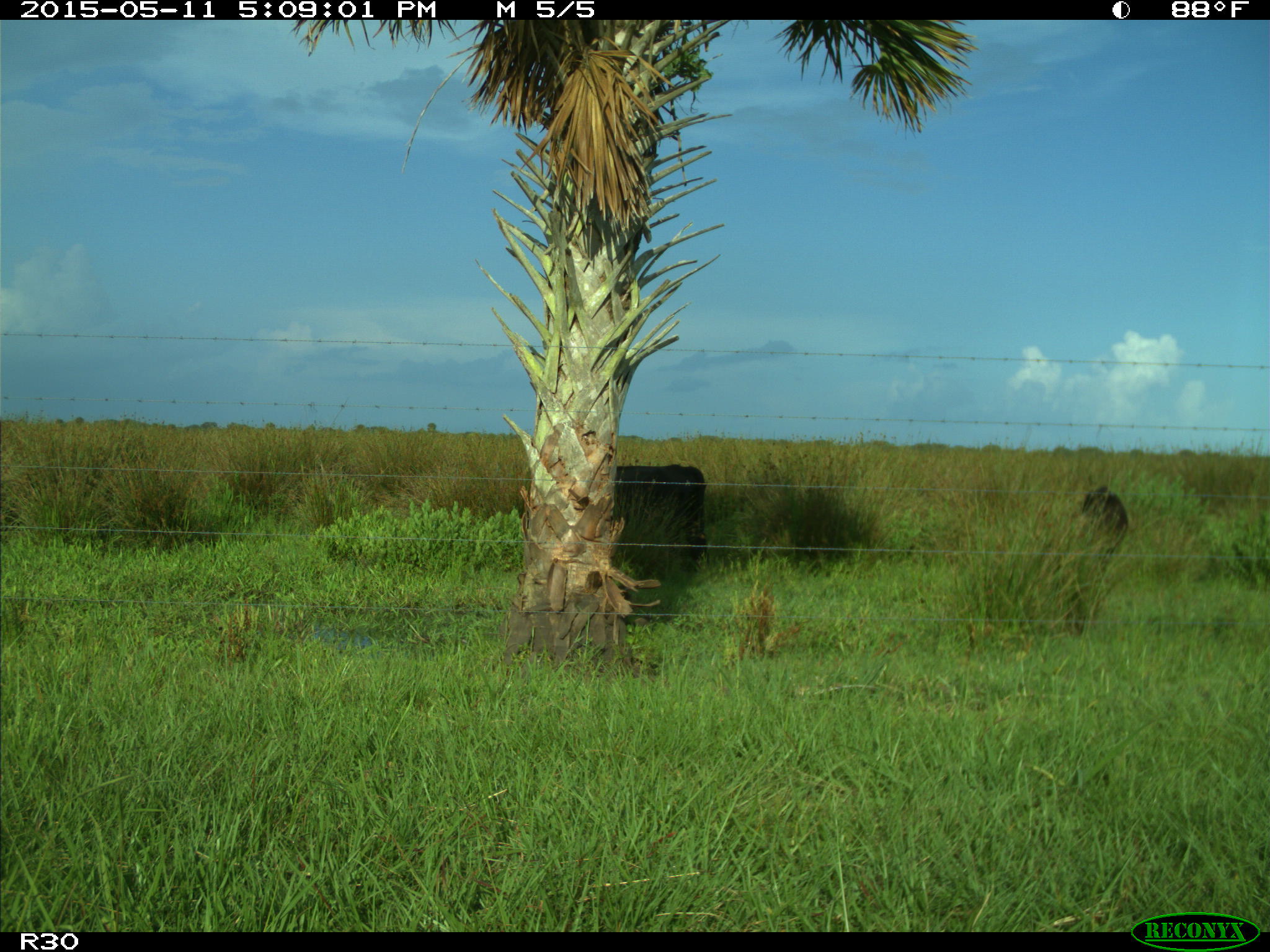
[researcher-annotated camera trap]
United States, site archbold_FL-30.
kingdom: Animalia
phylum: Chordata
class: Mammalia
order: Artiodactyla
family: Bovidae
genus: Bos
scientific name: Bos taurus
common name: domestic cow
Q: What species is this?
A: Bos taurus (domestic cow).